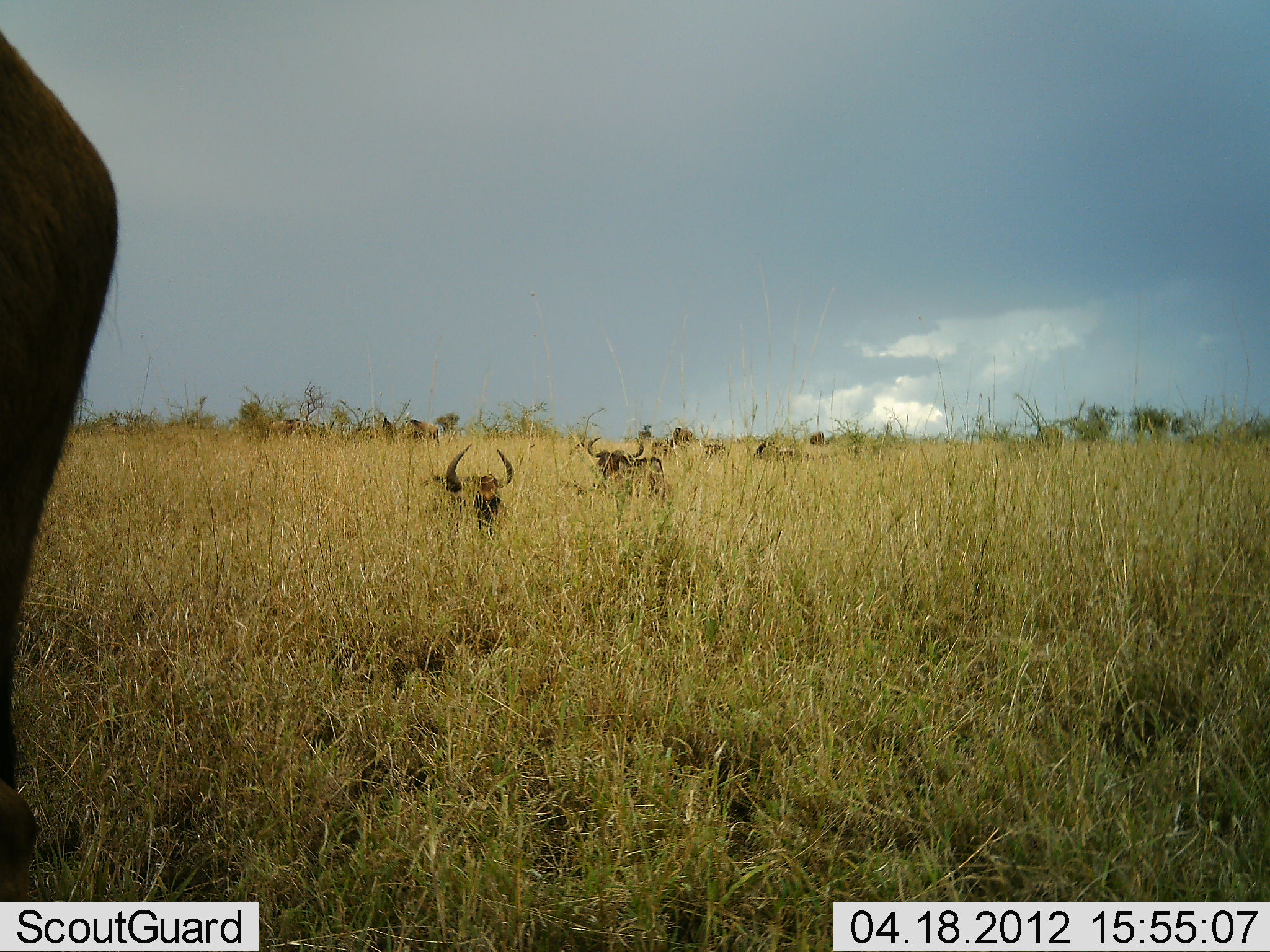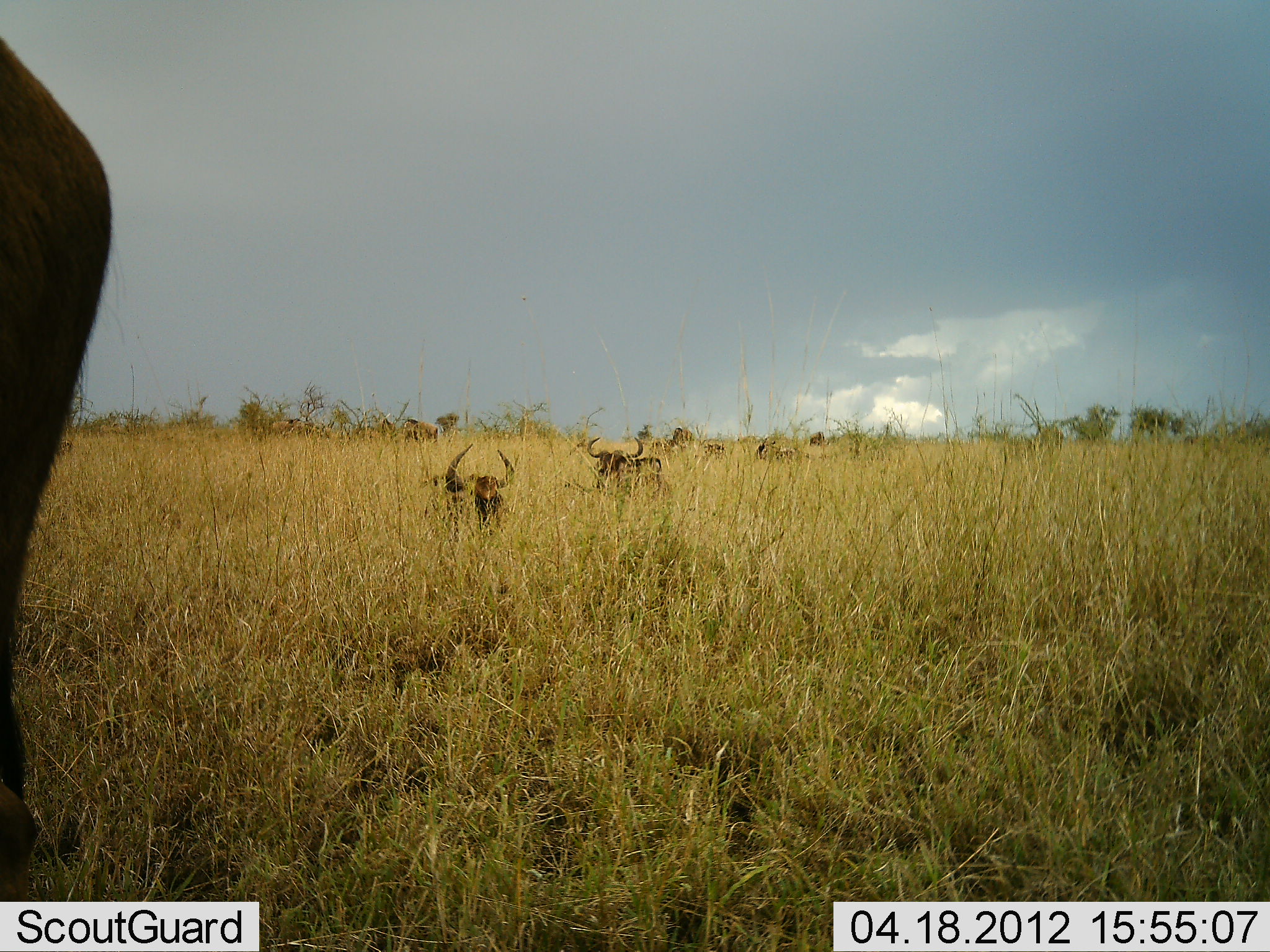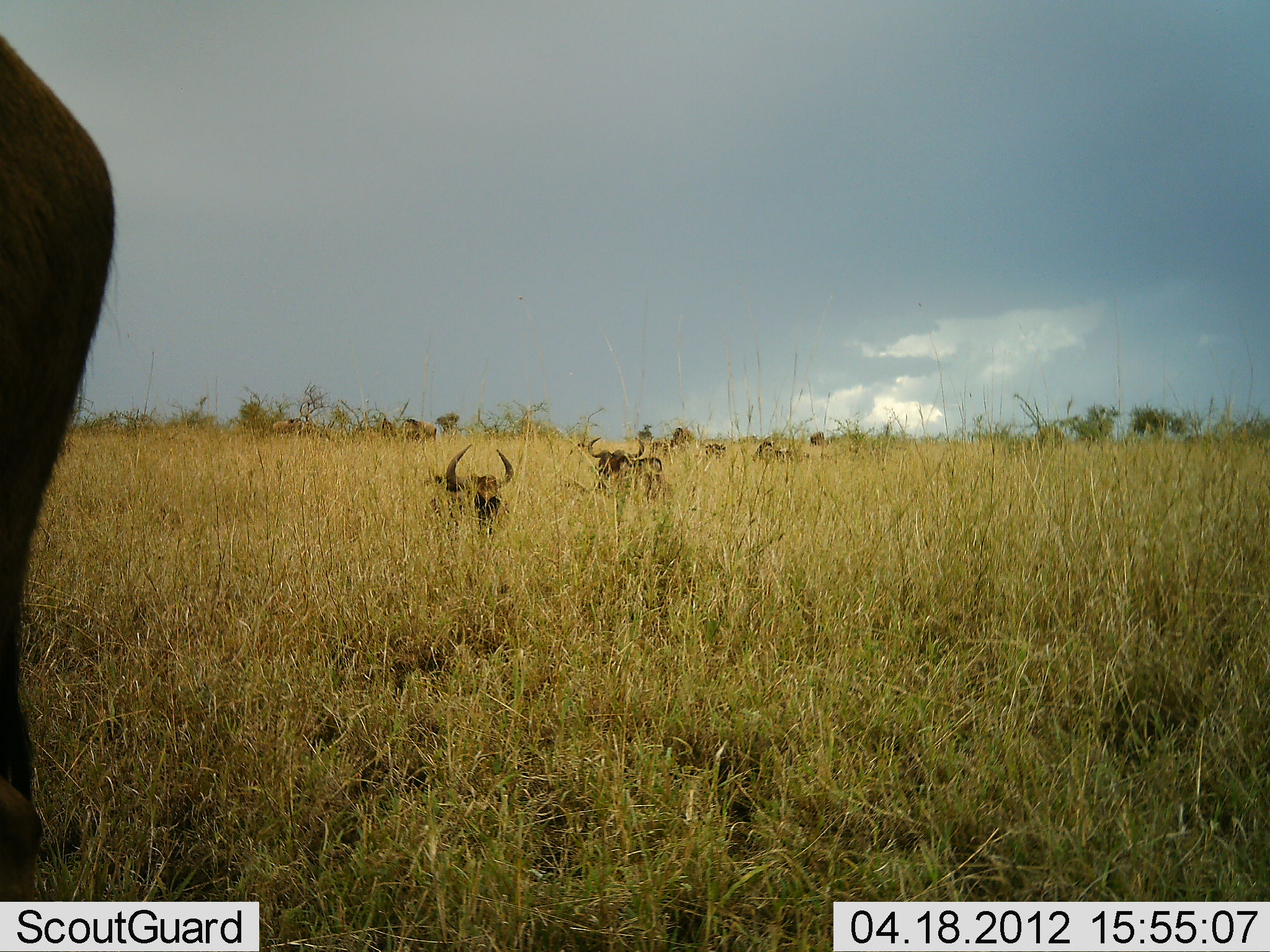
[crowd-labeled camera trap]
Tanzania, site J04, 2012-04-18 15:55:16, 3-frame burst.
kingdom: Animalia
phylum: Chordata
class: Mammalia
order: Artiodactyla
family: Bovidae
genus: Connochaetes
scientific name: Connochaetes taurinus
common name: blue wildebeest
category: wildebeest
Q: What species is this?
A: Wildebeest (blue wildebeest) (Connochaetes taurinus).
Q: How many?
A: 5.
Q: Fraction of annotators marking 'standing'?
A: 61%.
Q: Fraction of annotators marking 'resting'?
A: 78%.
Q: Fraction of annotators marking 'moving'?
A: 11%.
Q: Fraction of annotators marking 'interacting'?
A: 0%.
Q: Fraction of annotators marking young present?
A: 0%.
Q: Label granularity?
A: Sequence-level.